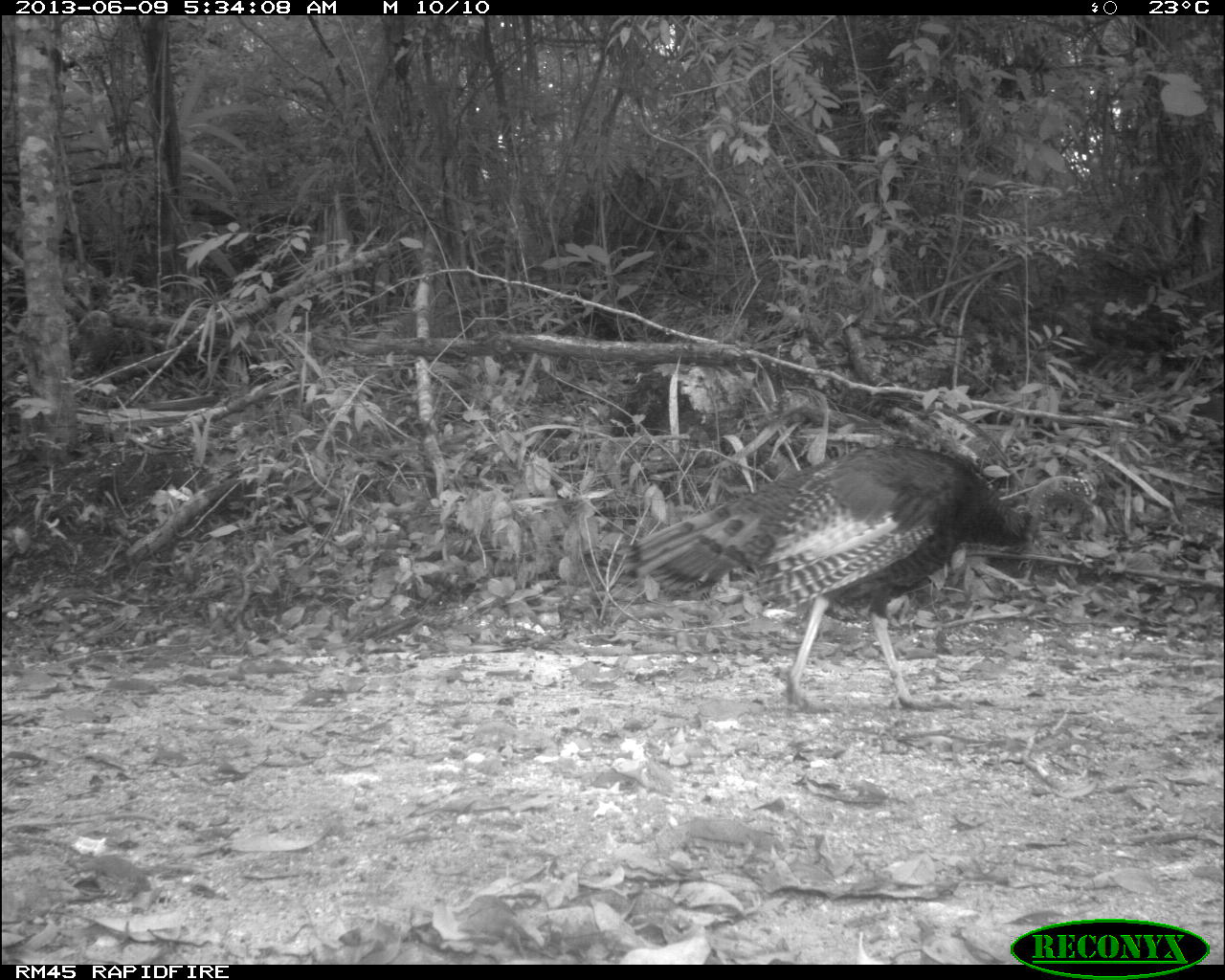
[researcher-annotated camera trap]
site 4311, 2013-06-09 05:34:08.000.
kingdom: Animalia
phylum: Chordata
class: Aves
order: Galliformes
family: Phasianidae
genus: Meleagris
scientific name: Meleagris ocellata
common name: ocellated turkey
Meleagris ocellata (ocellated turkey), count 1, sex male.